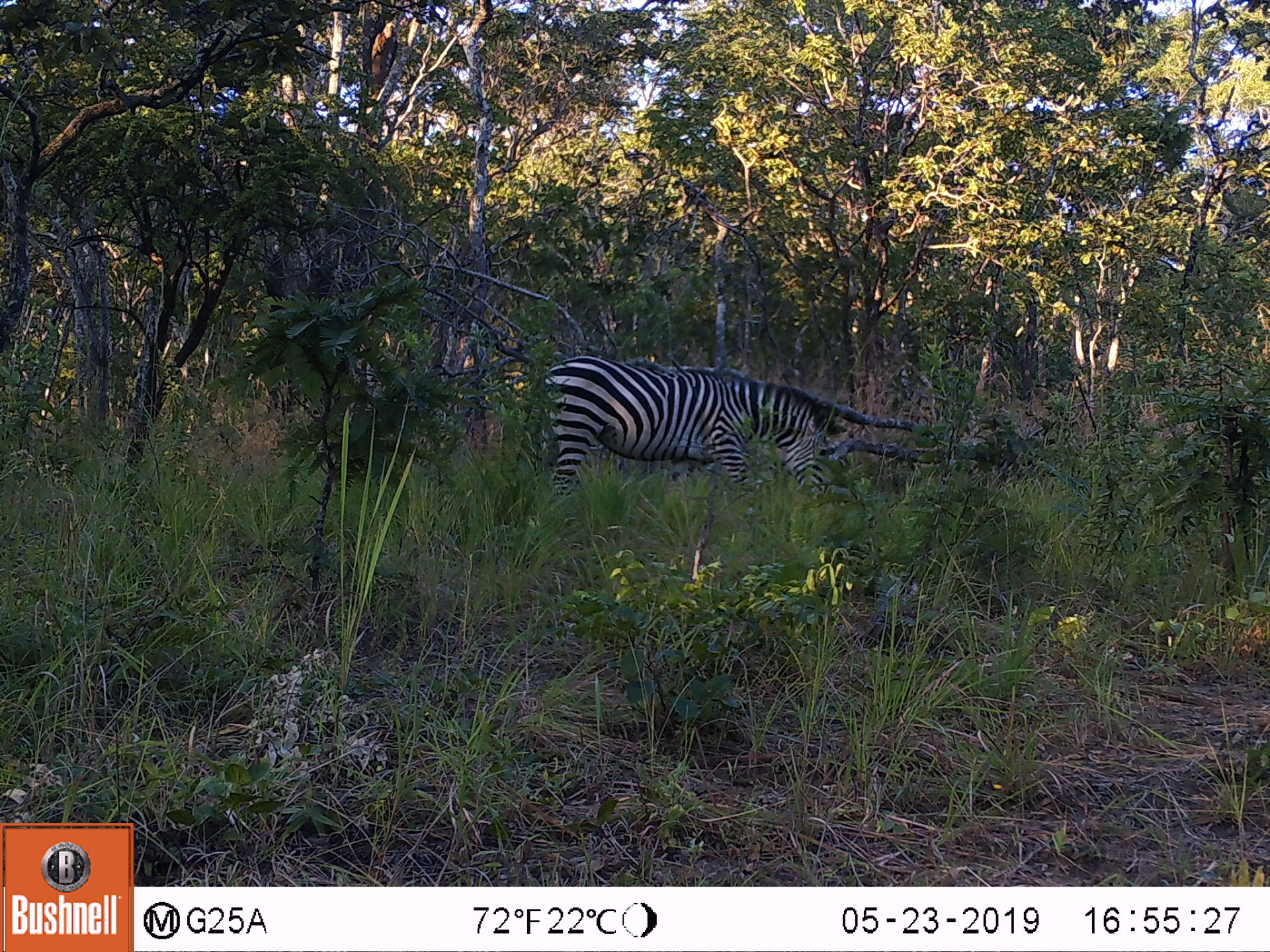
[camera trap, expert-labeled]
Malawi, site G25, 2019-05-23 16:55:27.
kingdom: Animalia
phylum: Chordata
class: Mammalia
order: Perissodactyla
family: Equidae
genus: Equus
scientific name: Equus quagga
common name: plains zebra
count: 1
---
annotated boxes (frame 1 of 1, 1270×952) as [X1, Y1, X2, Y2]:
plains zebra: [533, 346, 846, 504]